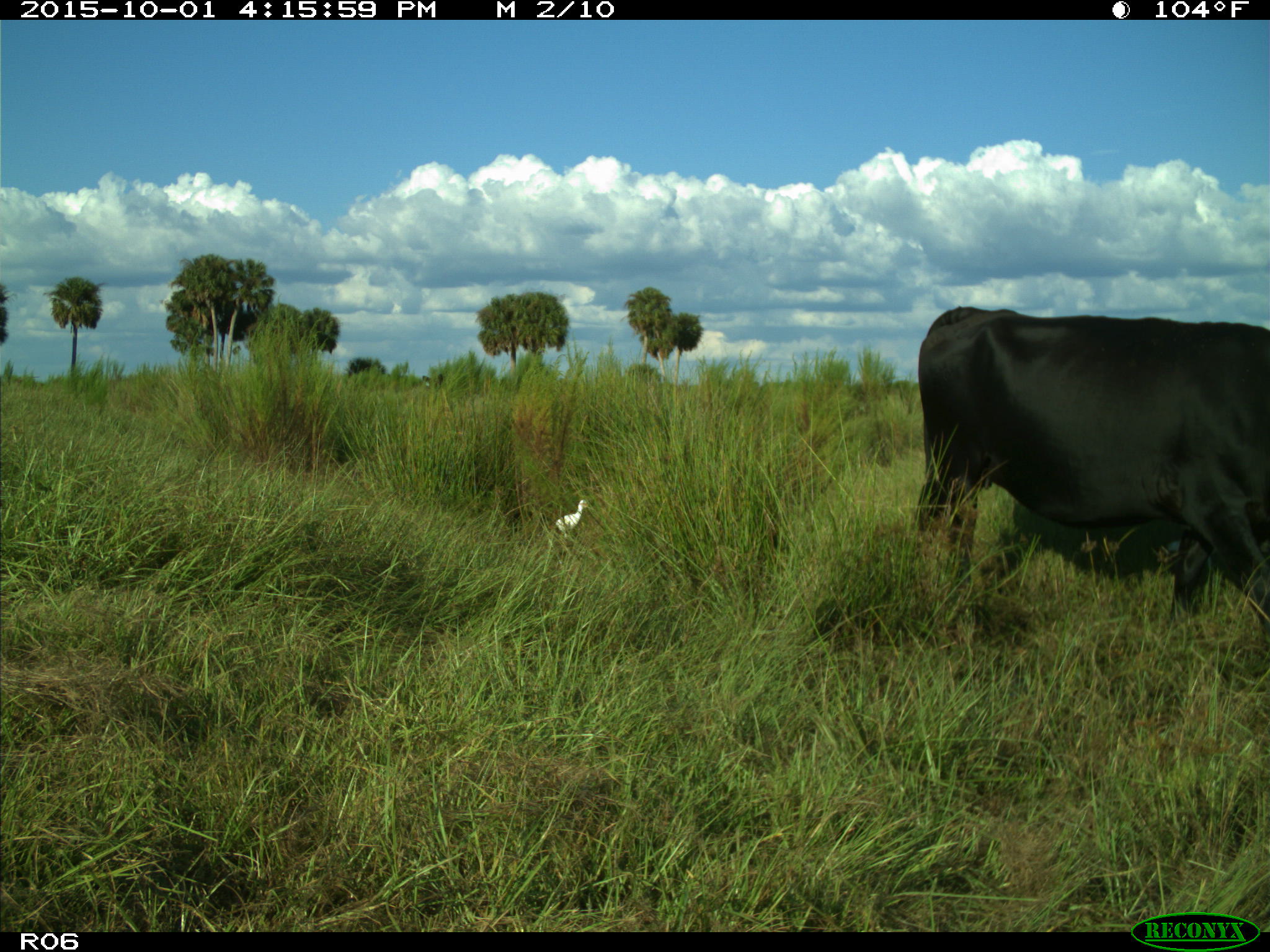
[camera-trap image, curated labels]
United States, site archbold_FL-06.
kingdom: Animalia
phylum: Chordata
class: Mammalia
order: Artiodactyla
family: Bovidae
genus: Bos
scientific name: Bos taurus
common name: domestic cow